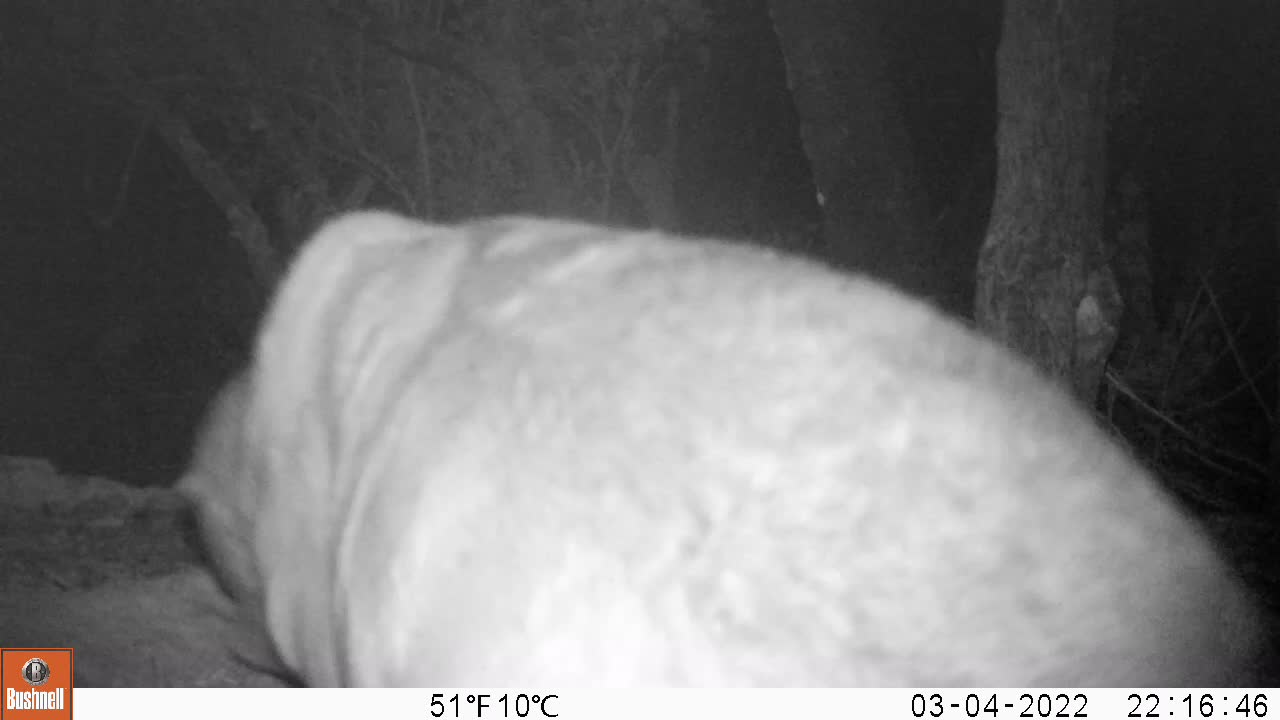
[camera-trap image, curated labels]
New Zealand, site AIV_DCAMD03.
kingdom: Animalia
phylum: Chordata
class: Mammalia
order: Carnivora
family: Otariidae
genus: Phocarctos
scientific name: Phocarctos hookeri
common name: new zealand sea lion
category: sealion